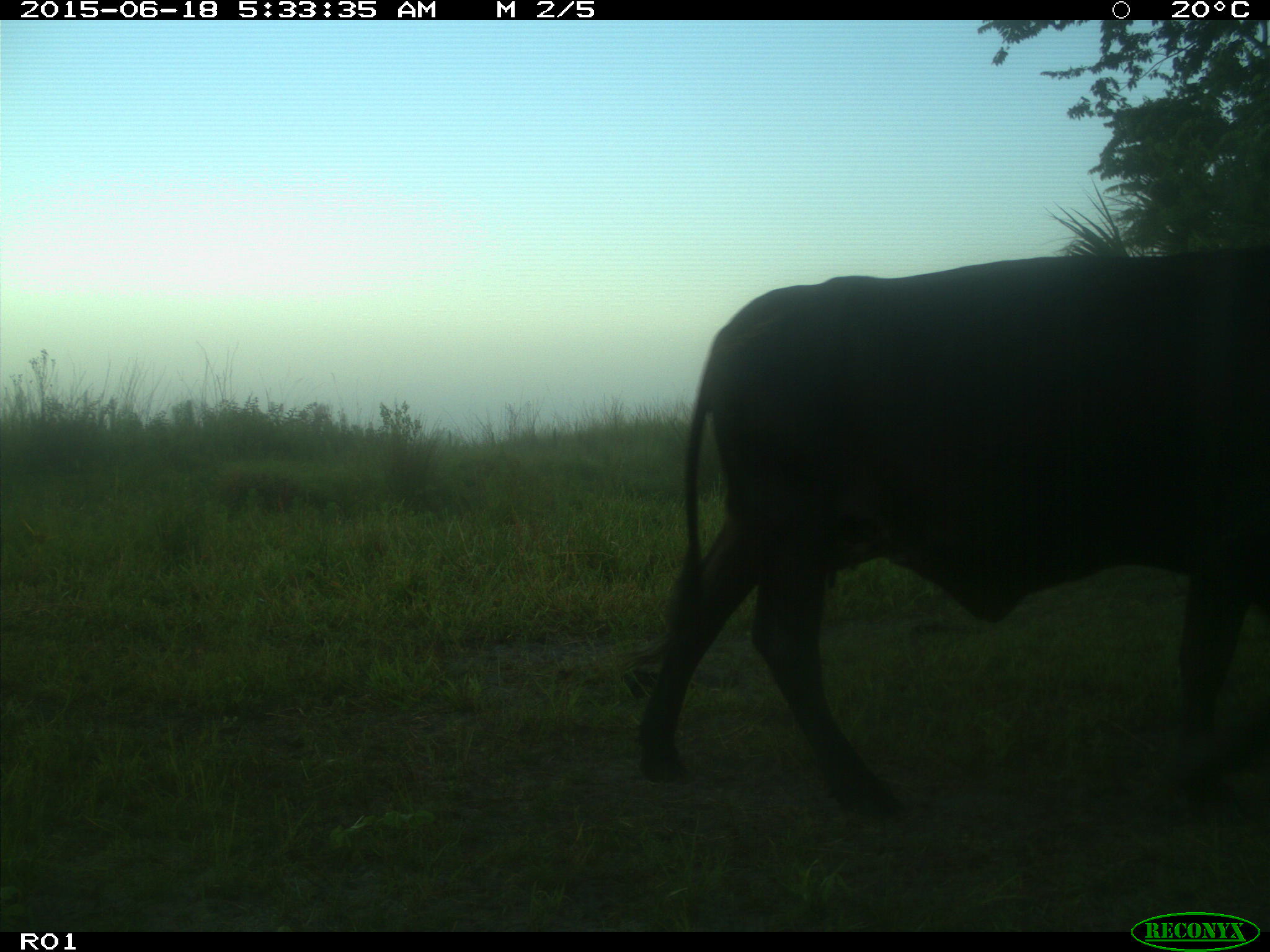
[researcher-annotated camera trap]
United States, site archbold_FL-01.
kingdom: Animalia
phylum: Chordata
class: Mammalia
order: Artiodactyla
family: Bovidae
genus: Bos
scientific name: Bos taurus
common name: domestic cow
Bos taurus (domestic cow).